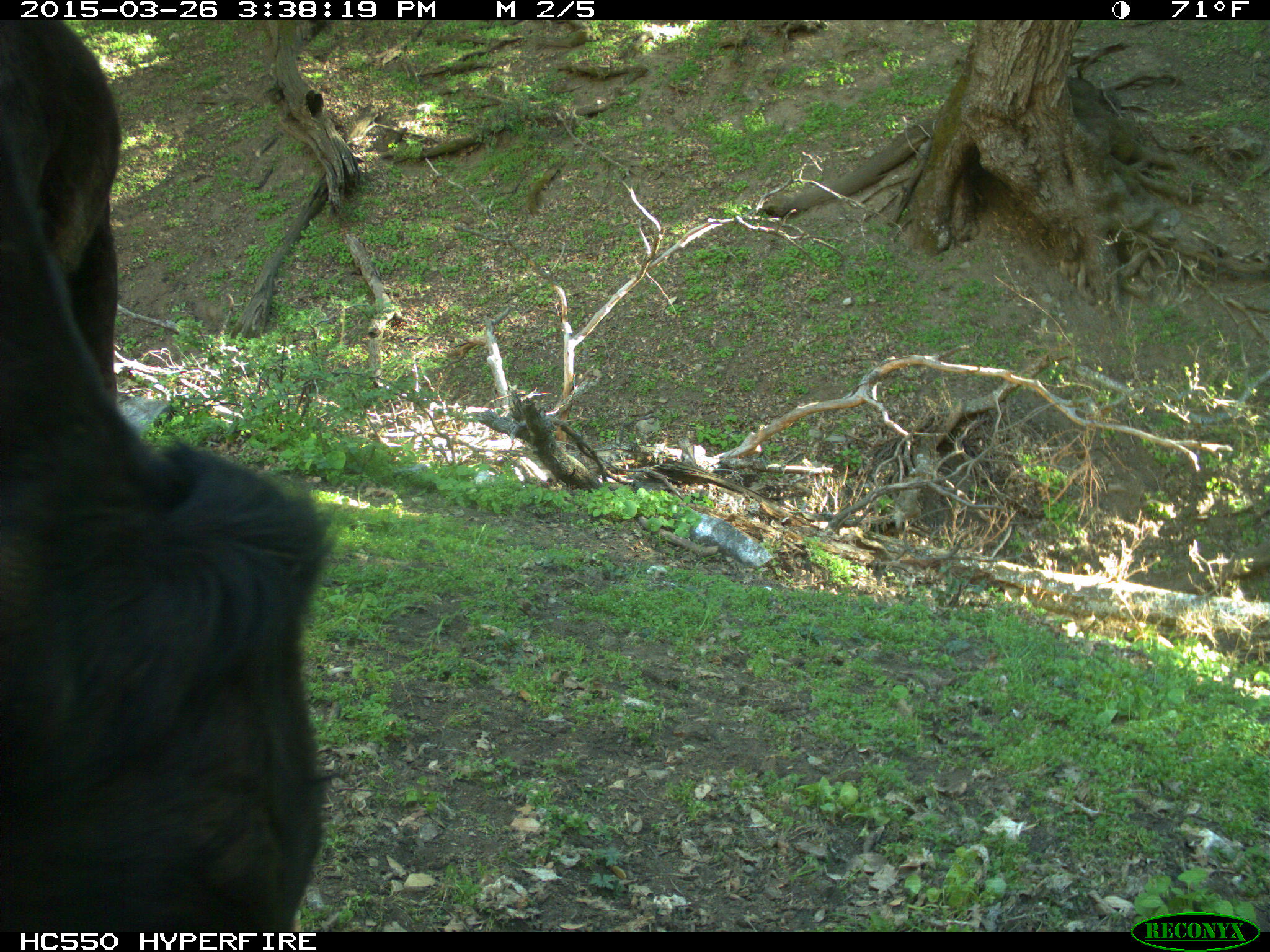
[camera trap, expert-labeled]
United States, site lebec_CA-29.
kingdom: Animalia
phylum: Chordata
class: Mammalia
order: Artiodactyla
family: Bovidae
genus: Bos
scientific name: Bos taurus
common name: domestic cow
Bos taurus (domestic cow).